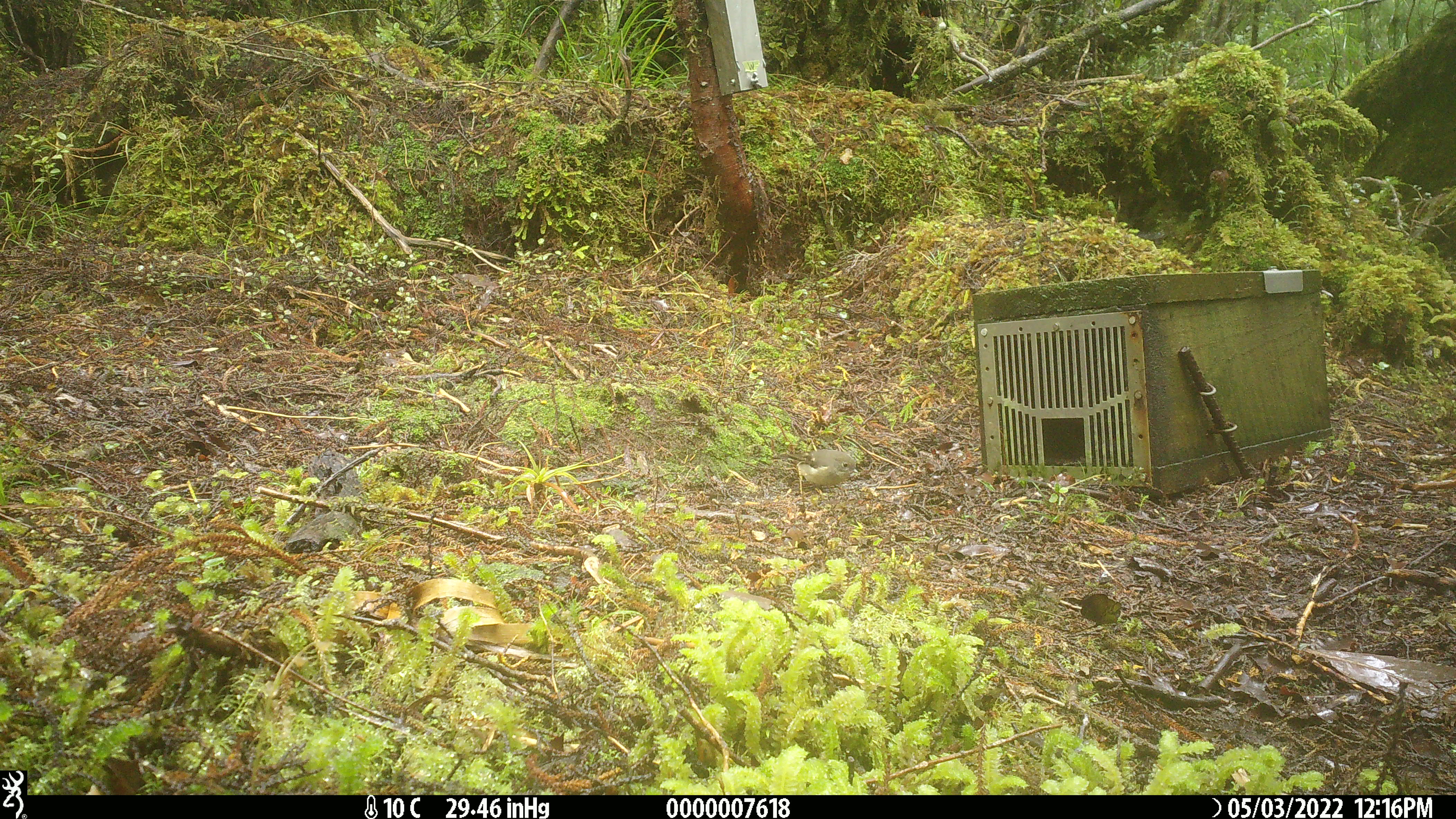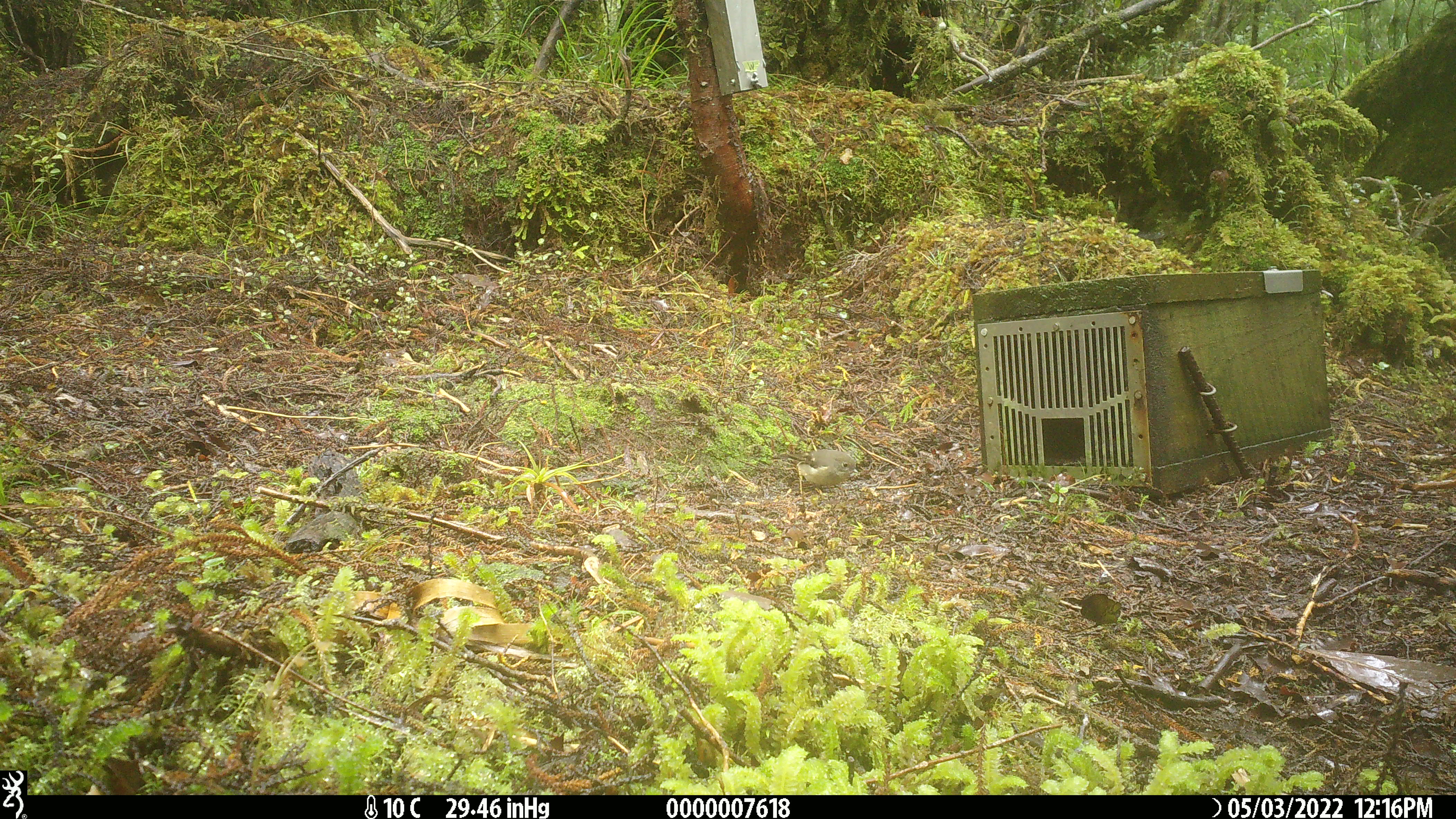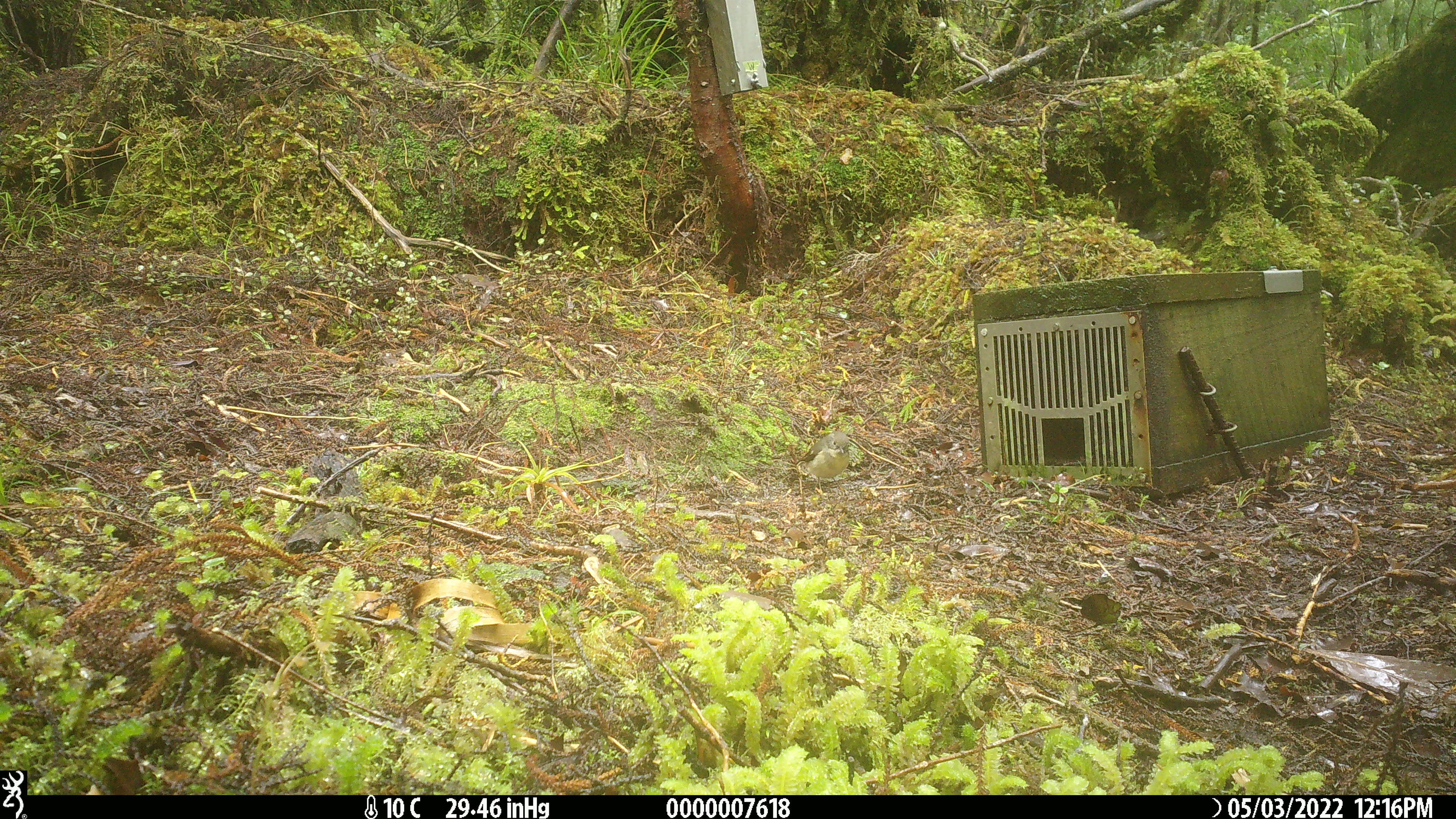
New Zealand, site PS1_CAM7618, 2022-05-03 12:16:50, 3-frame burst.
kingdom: Animalia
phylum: Chordata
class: Aves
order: Passeriformes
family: Petroicidae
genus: Petroica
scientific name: Petroica macrocephala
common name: tomtit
Tomtit (Petroica macrocephala).